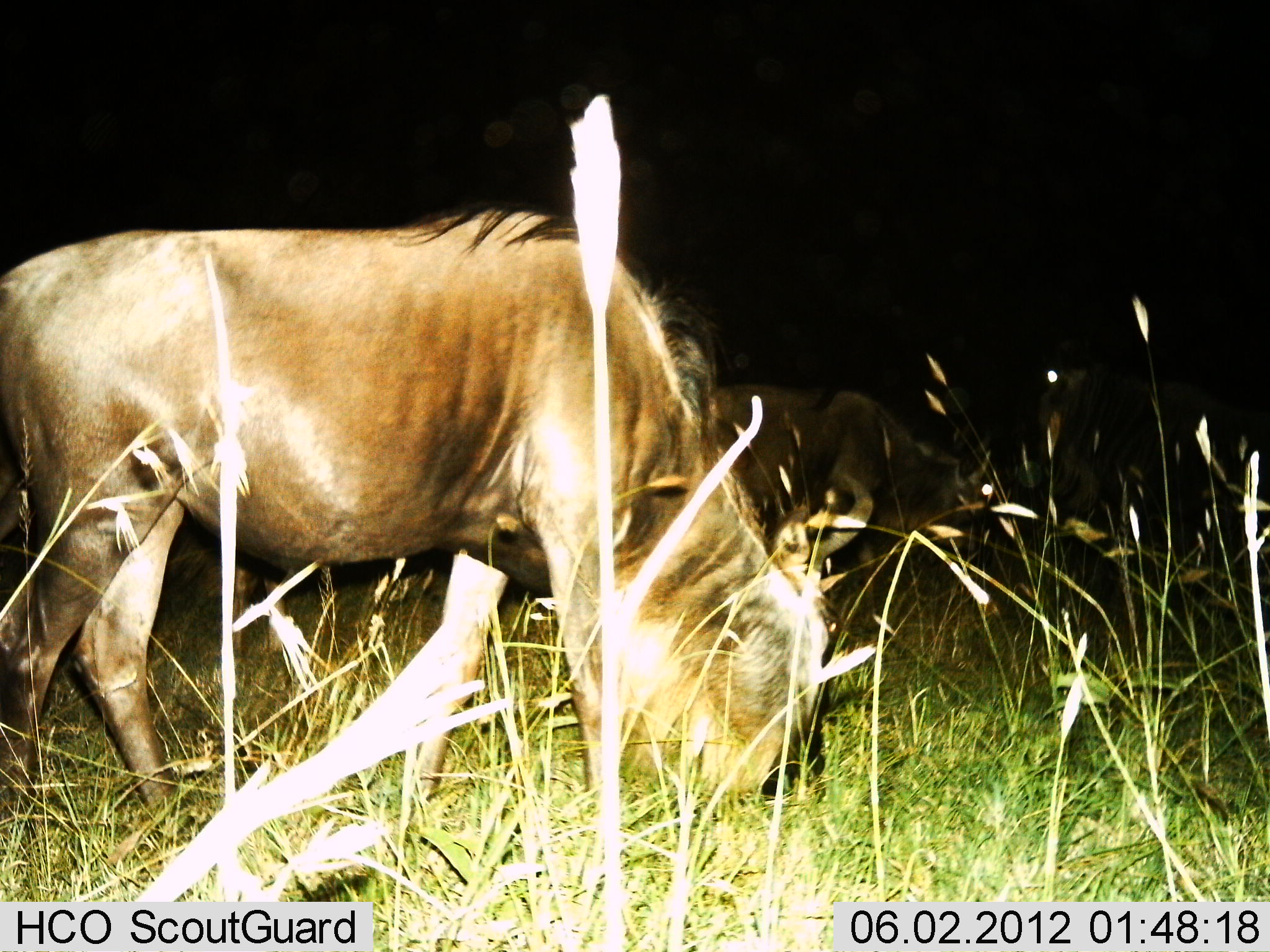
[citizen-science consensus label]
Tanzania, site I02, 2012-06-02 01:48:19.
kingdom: Animalia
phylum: Chordata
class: Mammalia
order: Artiodactyla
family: Bovidae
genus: Connochaetes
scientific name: Connochaetes taurinus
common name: blue wildebeest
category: wildebeest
Wildebeest (blue wildebeest) (Connochaetes taurinus), count 3. Behavior (volunteer vote fractions): standing 0%, resting 0%, moving 0%, interacting 0%. Young present (vote fraction): 0%. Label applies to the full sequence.